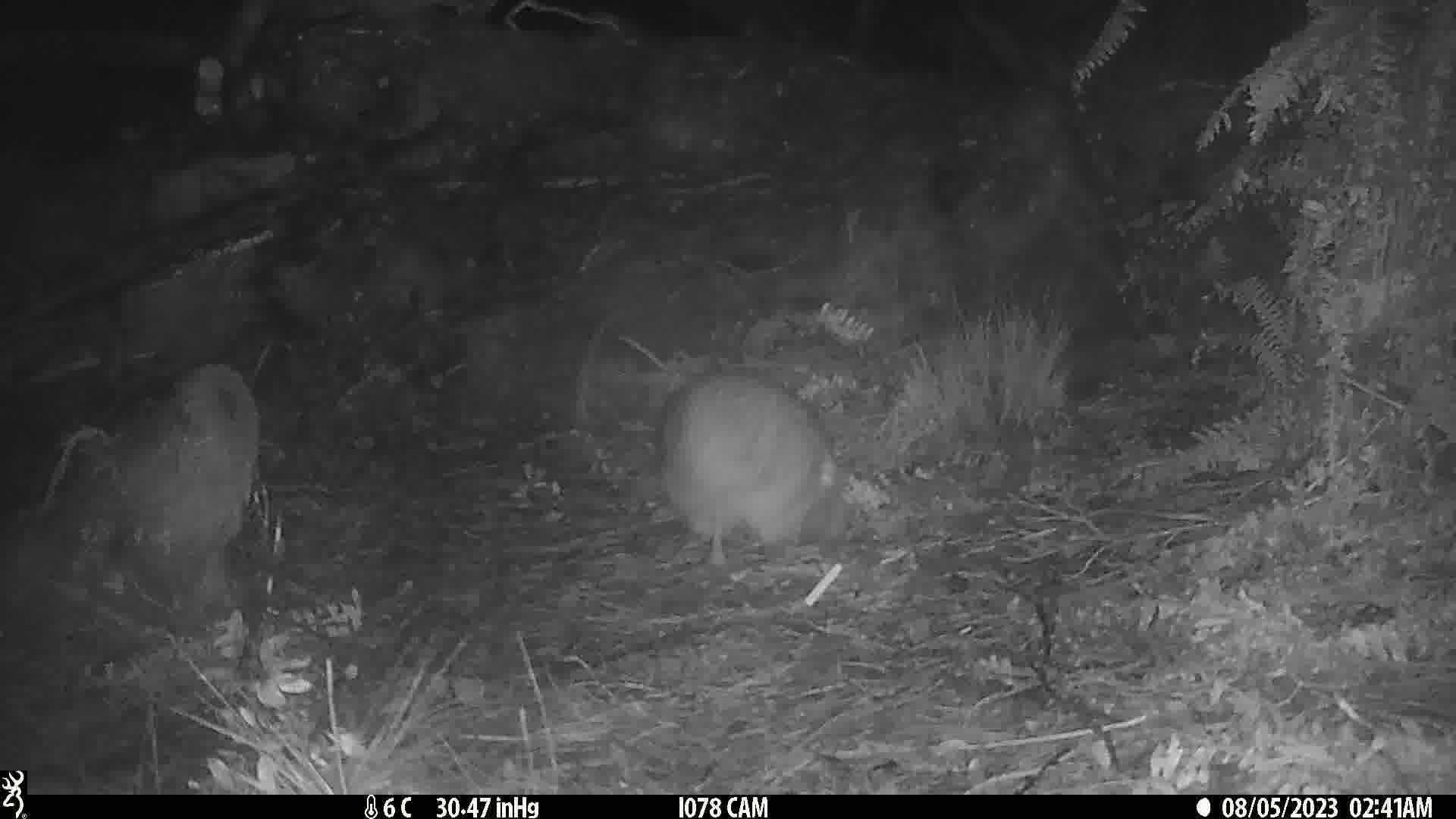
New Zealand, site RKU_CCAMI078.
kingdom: Animalia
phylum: Chordata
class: Aves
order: Apterygiformes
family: Apterygidae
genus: Apteryx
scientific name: Apteryx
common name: kiwi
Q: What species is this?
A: Kiwi (Apteryx).